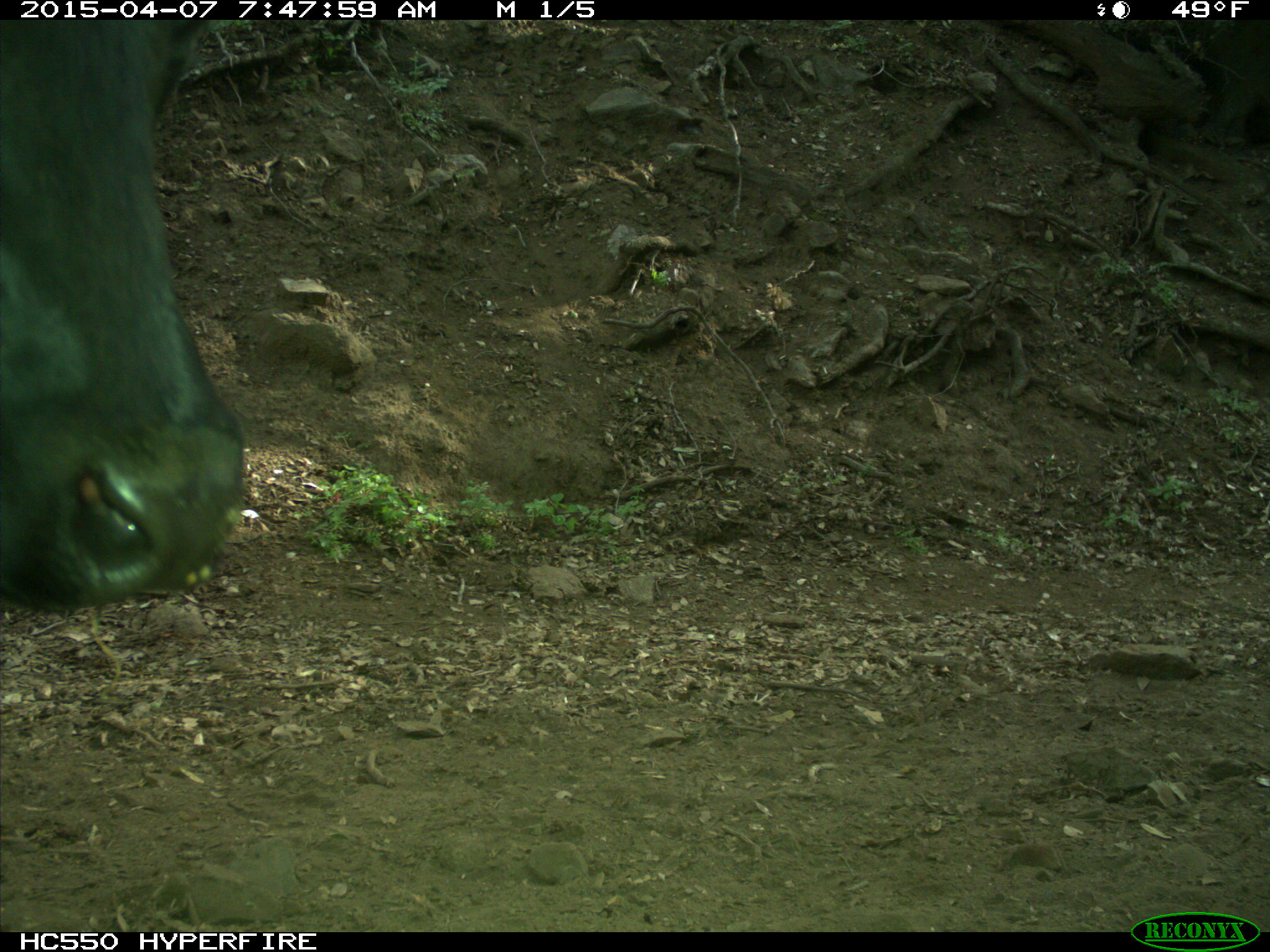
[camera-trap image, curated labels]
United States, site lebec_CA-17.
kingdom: Animalia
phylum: Chordata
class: Mammalia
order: Artiodactyla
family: Bovidae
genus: Bos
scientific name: Bos taurus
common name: domestic cow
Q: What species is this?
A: Bos taurus (domestic cow).